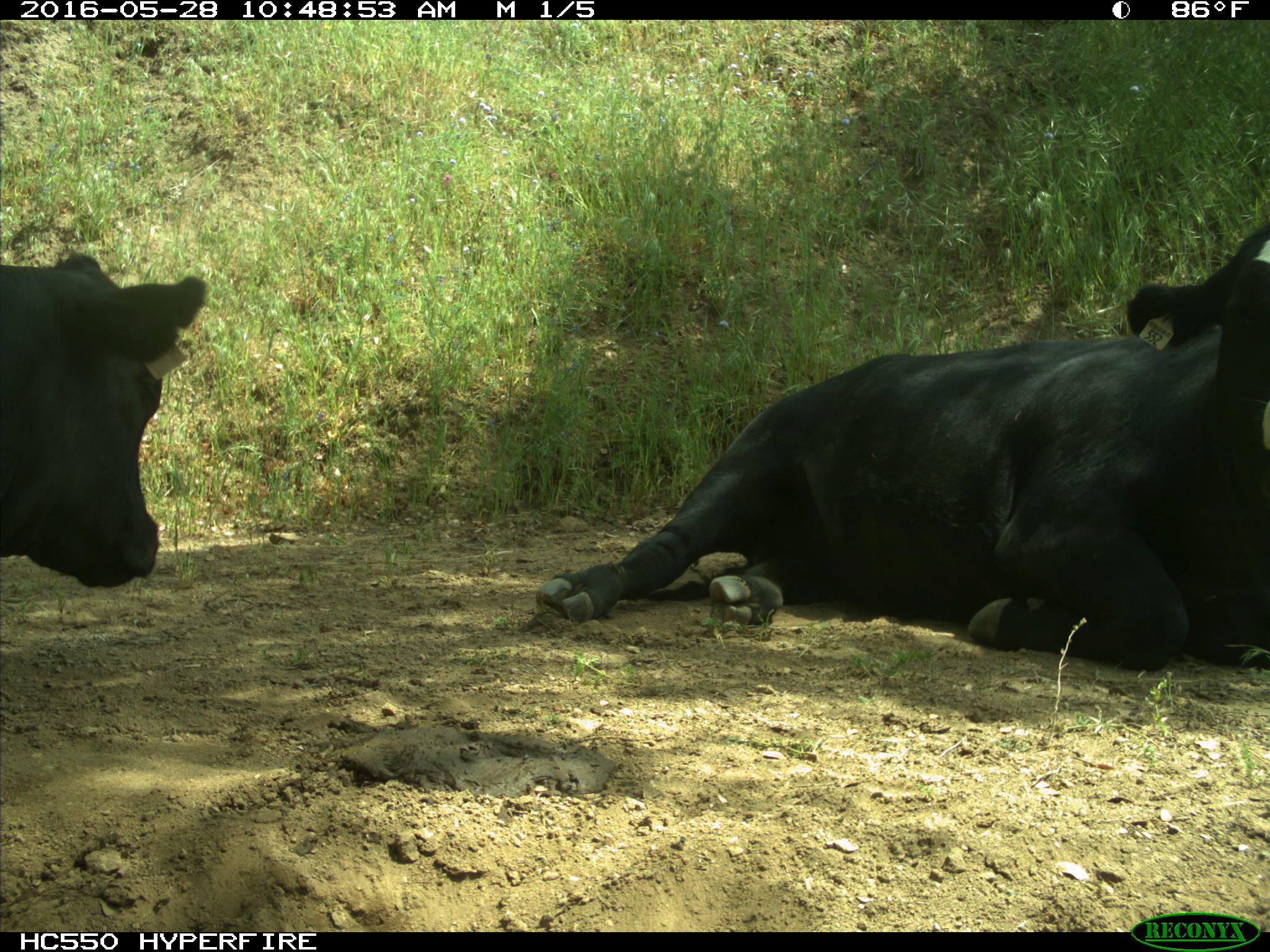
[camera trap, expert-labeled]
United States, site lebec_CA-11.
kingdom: Animalia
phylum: Chordata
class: Mammalia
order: Artiodactyla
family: Bovidae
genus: Bos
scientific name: Bos taurus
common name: domestic cow